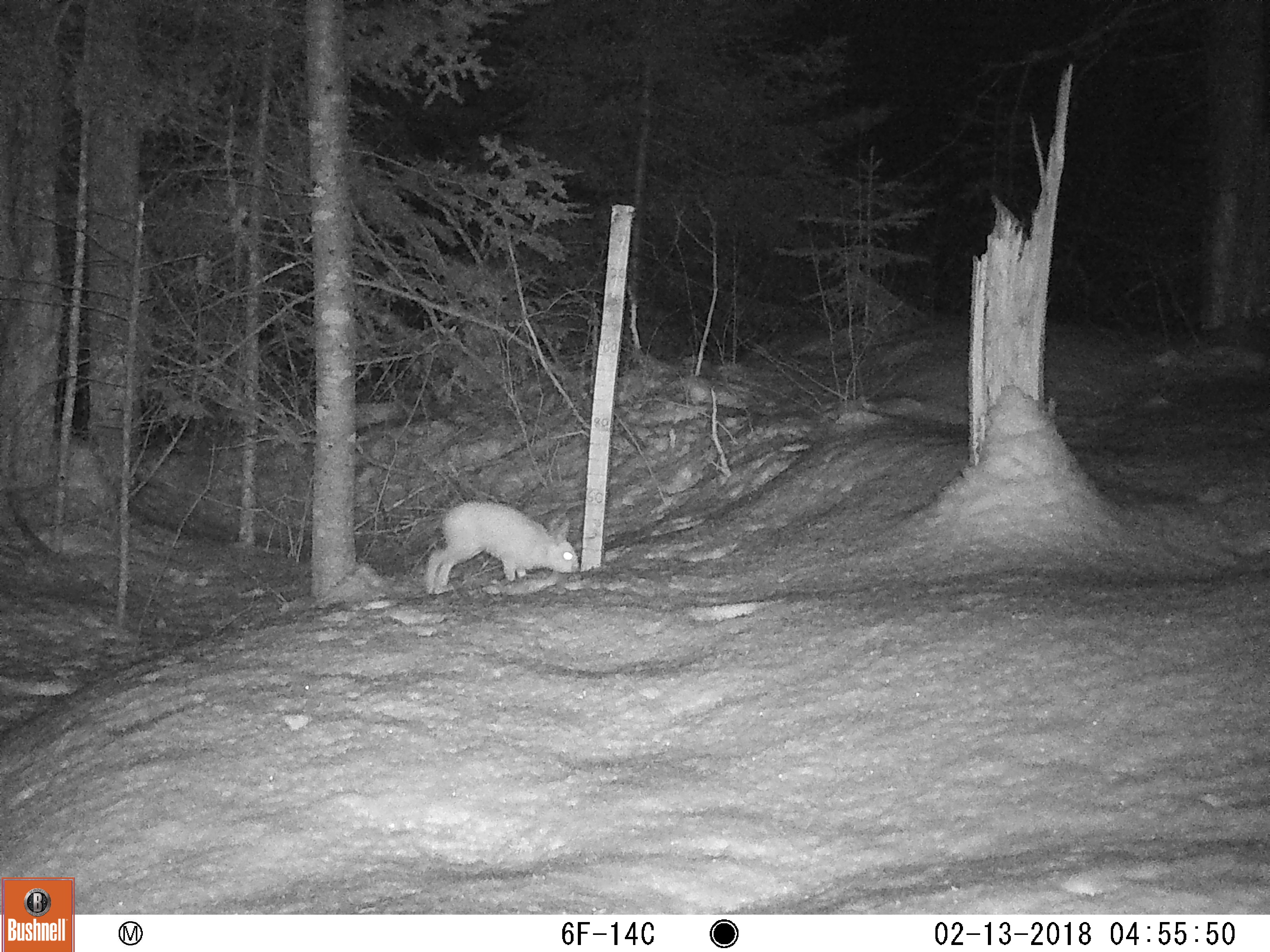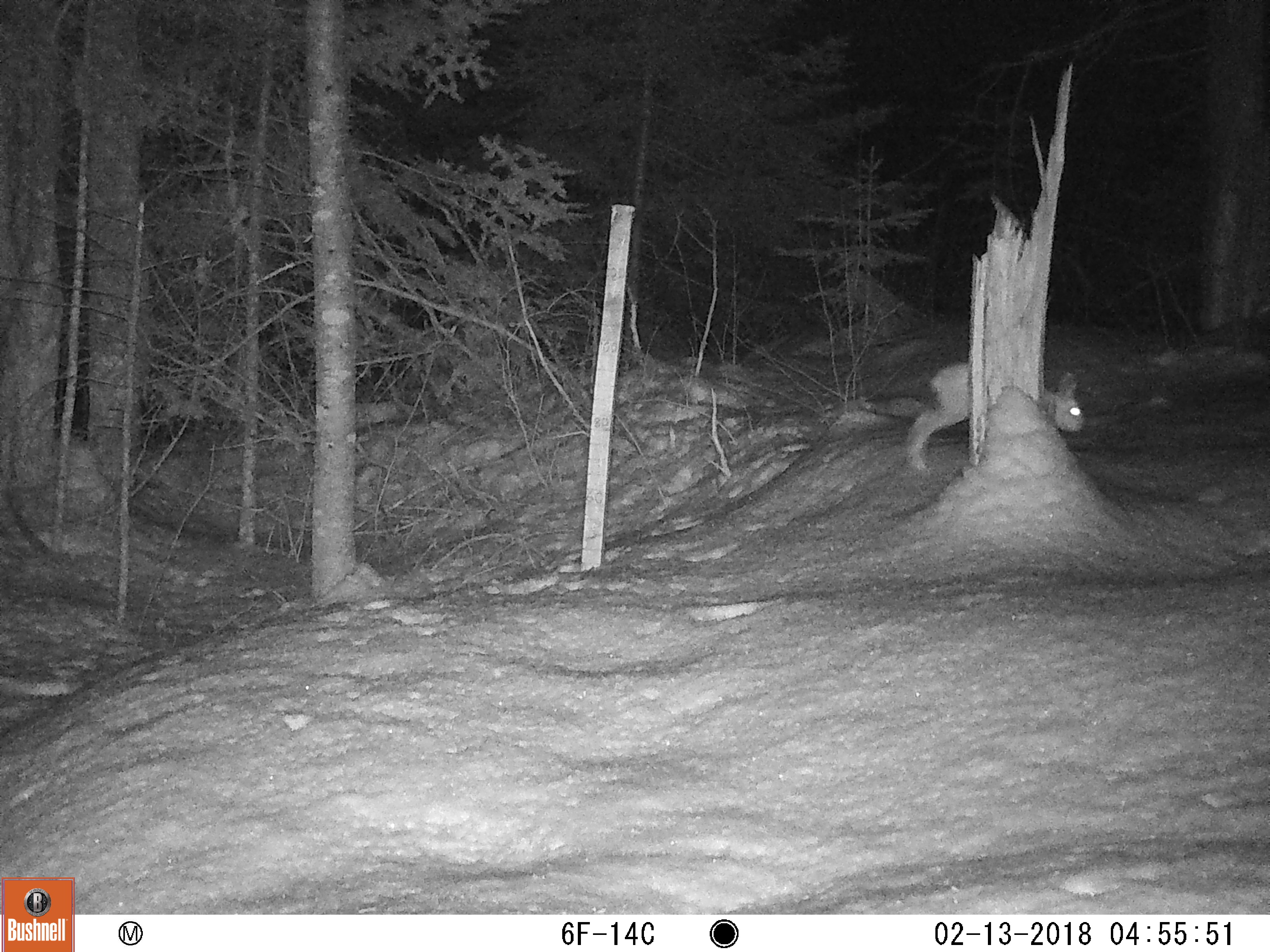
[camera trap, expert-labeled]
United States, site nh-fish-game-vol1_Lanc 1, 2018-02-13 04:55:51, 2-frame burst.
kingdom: Animalia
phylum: Chordata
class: Mammalia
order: Lagomorpha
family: Leporidae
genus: Lepus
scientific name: Lepus americanus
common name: snowshoe hare